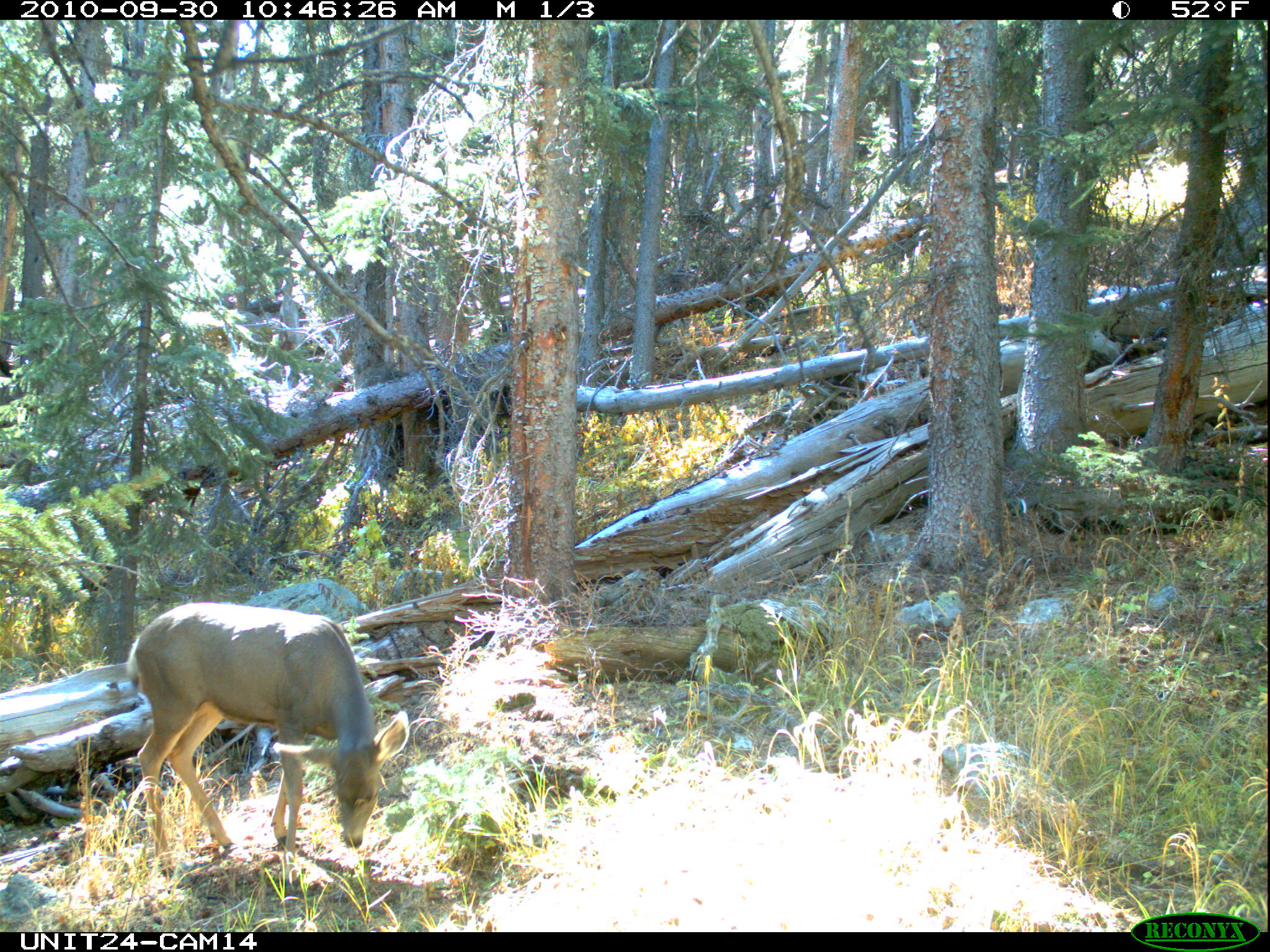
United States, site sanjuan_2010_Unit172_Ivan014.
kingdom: Animalia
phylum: Chordata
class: Mammalia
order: Artiodactyla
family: Cervidae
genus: Odocoileus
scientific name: Odocoileus hemionus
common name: mule deer